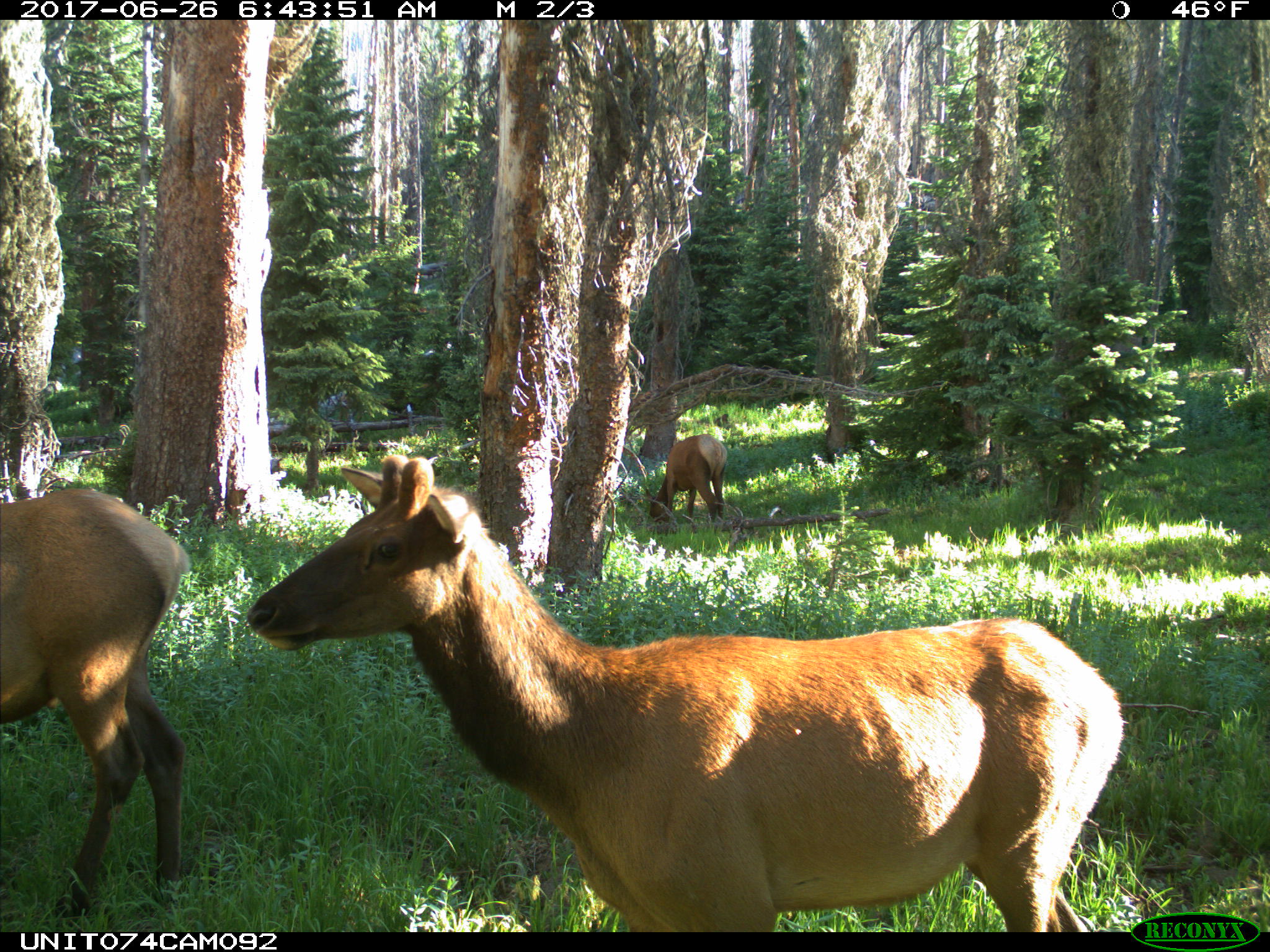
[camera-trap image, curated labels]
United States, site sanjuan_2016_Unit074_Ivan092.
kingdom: Animalia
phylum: Chordata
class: Mammalia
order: Artiodactyla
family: Cervidae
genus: Cervus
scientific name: Cervus elaphus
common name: red deer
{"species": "Cervus elaphus (red deer)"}